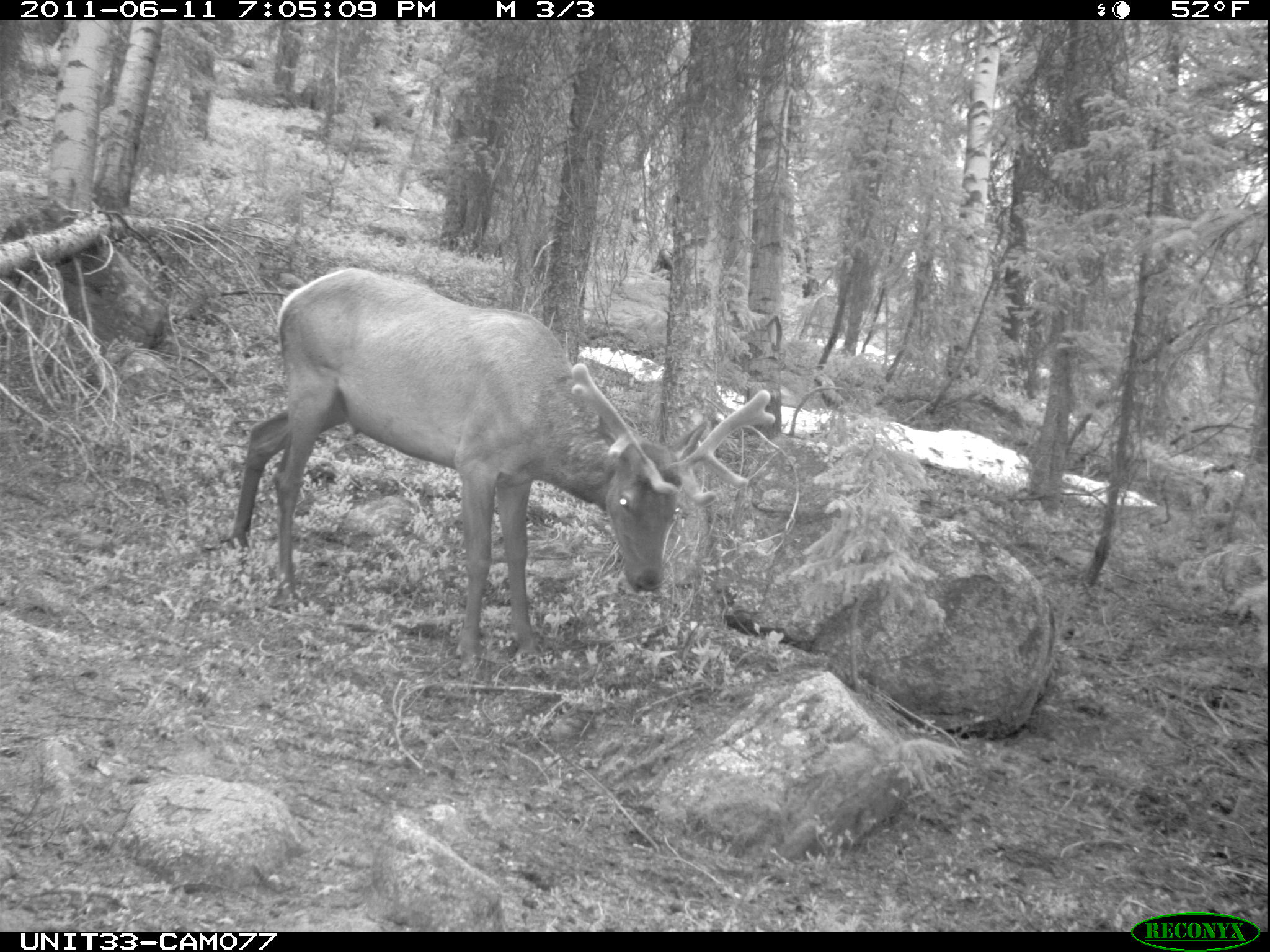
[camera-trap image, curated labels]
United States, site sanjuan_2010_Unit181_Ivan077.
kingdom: Animalia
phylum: Chordata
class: Mammalia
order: Artiodactyla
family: Cervidae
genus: Cervus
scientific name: Cervus elaphus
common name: red deer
Cervus elaphus (red deer).